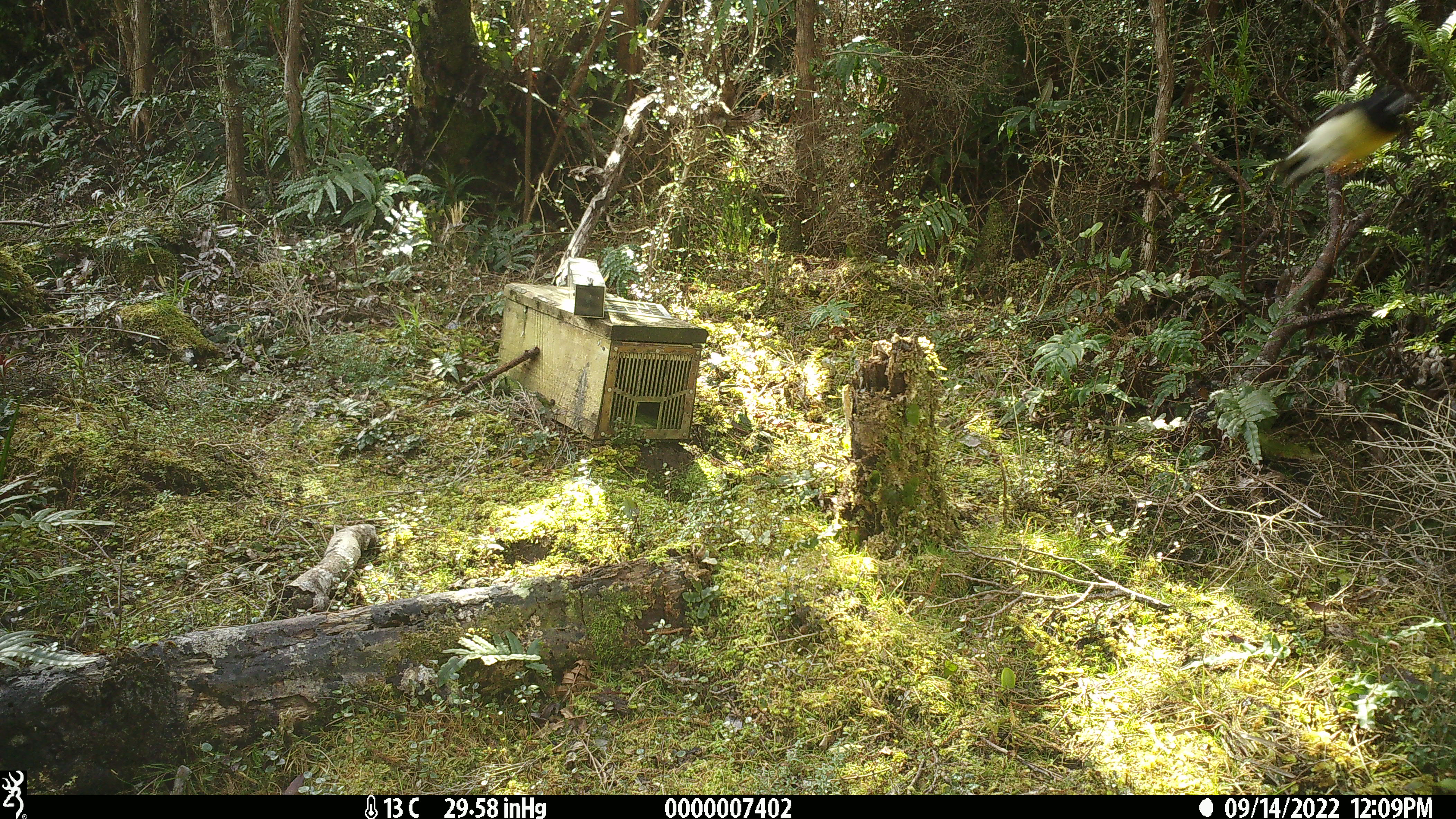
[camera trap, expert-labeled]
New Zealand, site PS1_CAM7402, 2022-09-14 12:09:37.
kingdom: Animalia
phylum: Chordata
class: Aves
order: Passeriformes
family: Petroicidae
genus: Petroica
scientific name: Petroica macrocephala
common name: tomtit